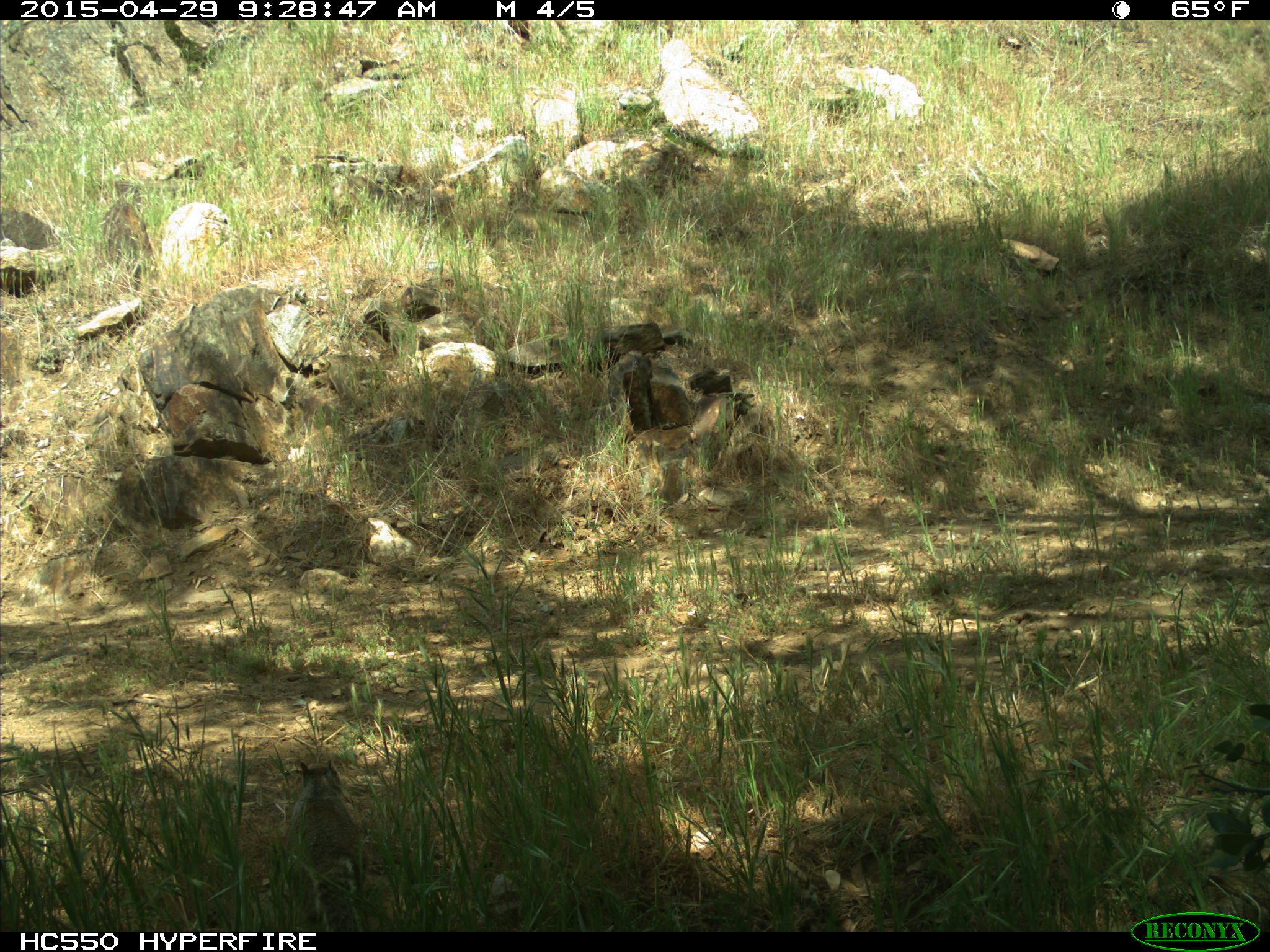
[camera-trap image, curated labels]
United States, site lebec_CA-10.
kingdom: Animalia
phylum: Chordata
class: Mammalia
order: Rodentia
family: Sciuridae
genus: Otospermophilus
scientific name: Otospermophilus beecheyi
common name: california ground squirrel